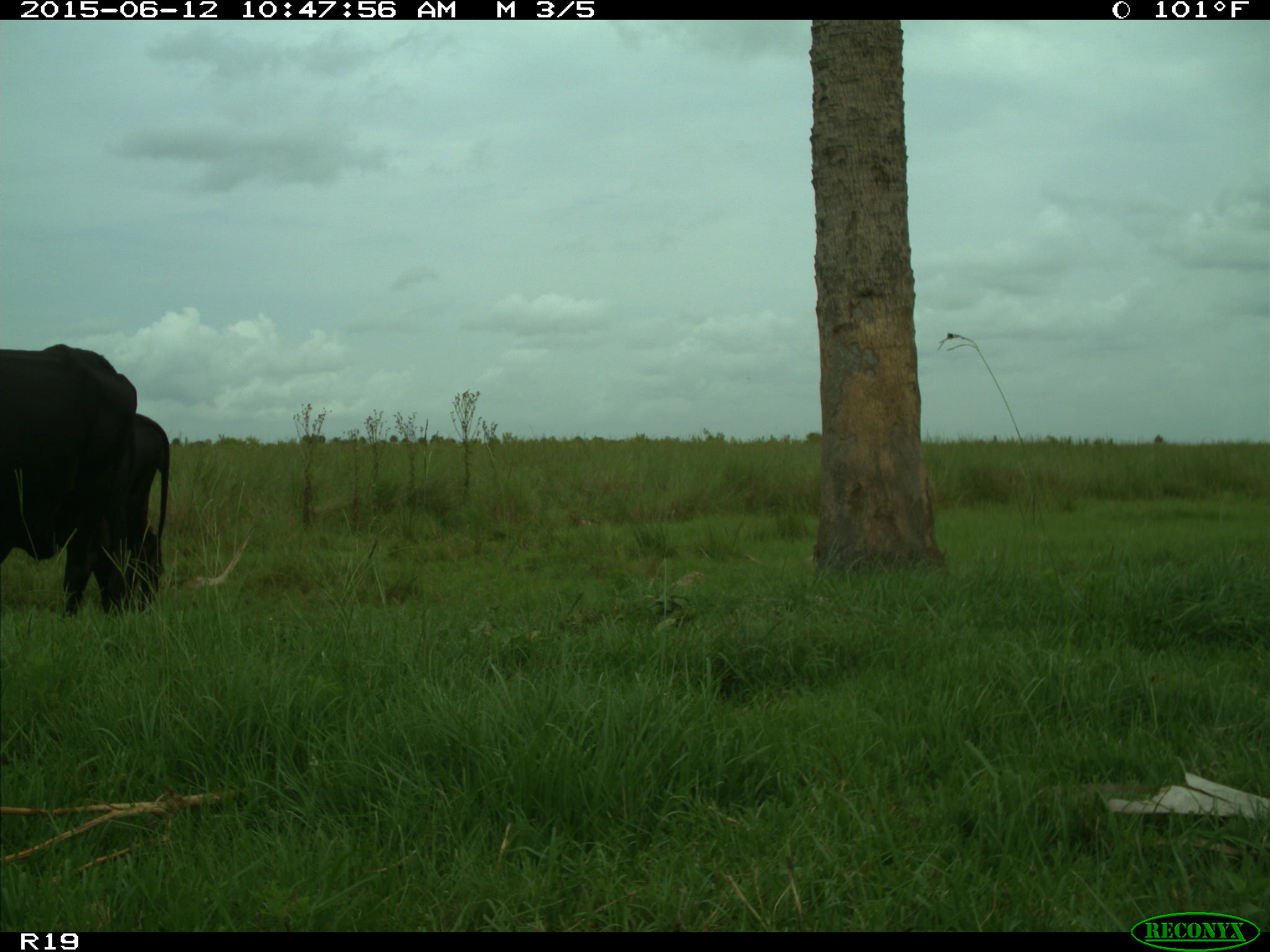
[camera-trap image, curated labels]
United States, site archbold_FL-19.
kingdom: Animalia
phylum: Chordata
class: Mammalia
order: Artiodactyla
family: Bovidae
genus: Bos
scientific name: Bos taurus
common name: domestic cow